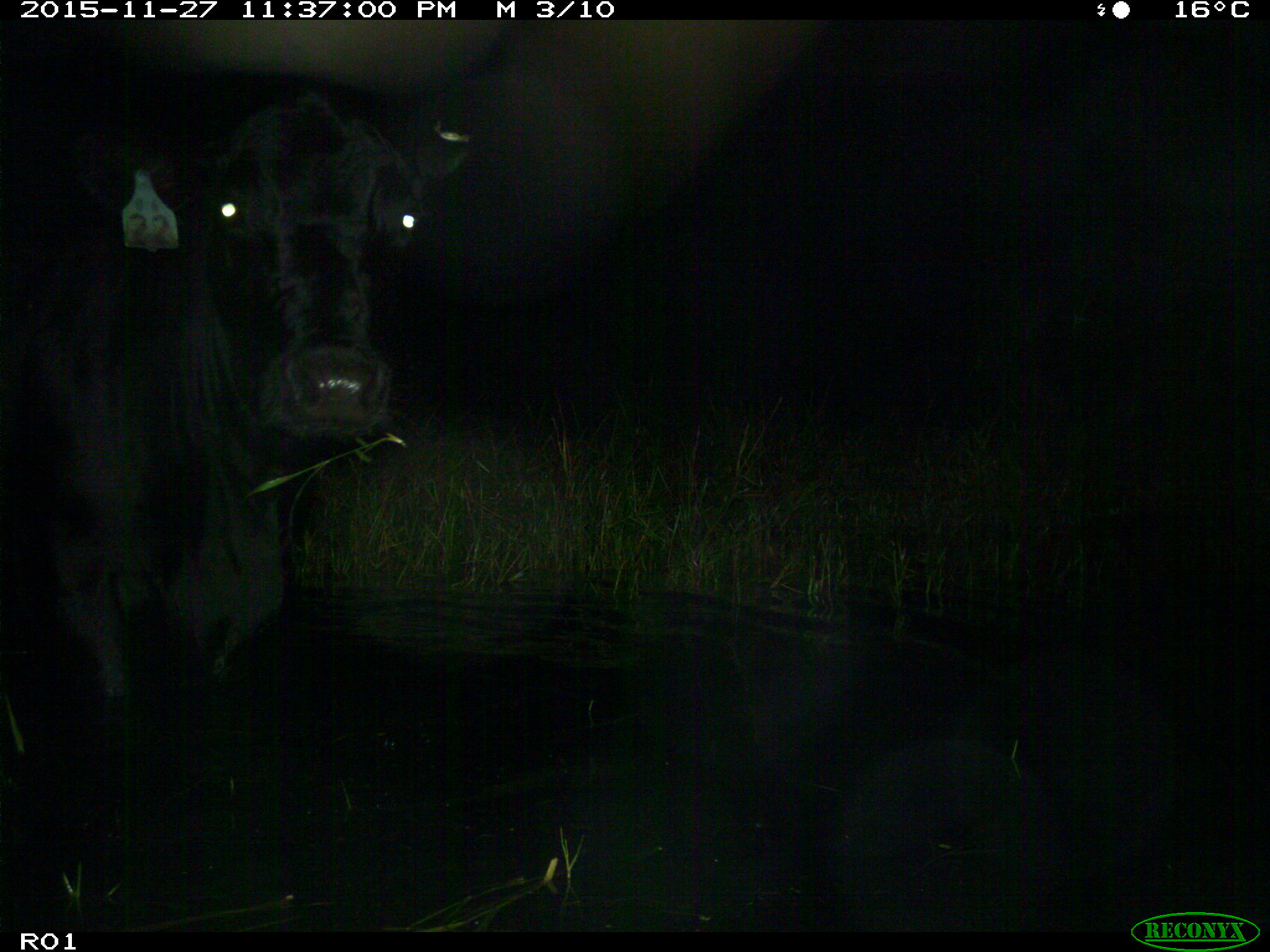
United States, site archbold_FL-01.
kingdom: Animalia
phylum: Chordata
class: Mammalia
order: Artiodactyla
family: Bovidae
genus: Bos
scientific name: Bos taurus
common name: domestic cow